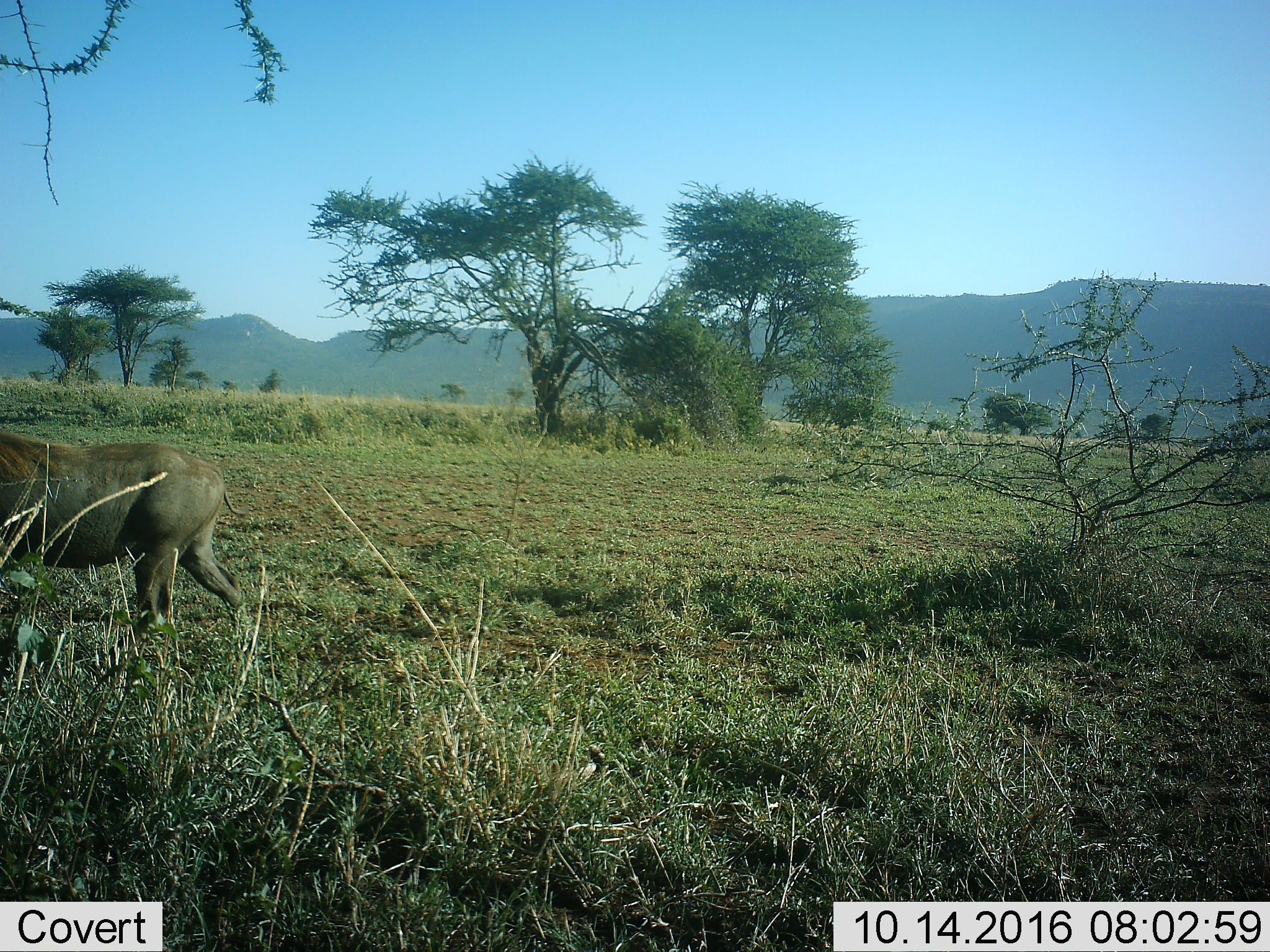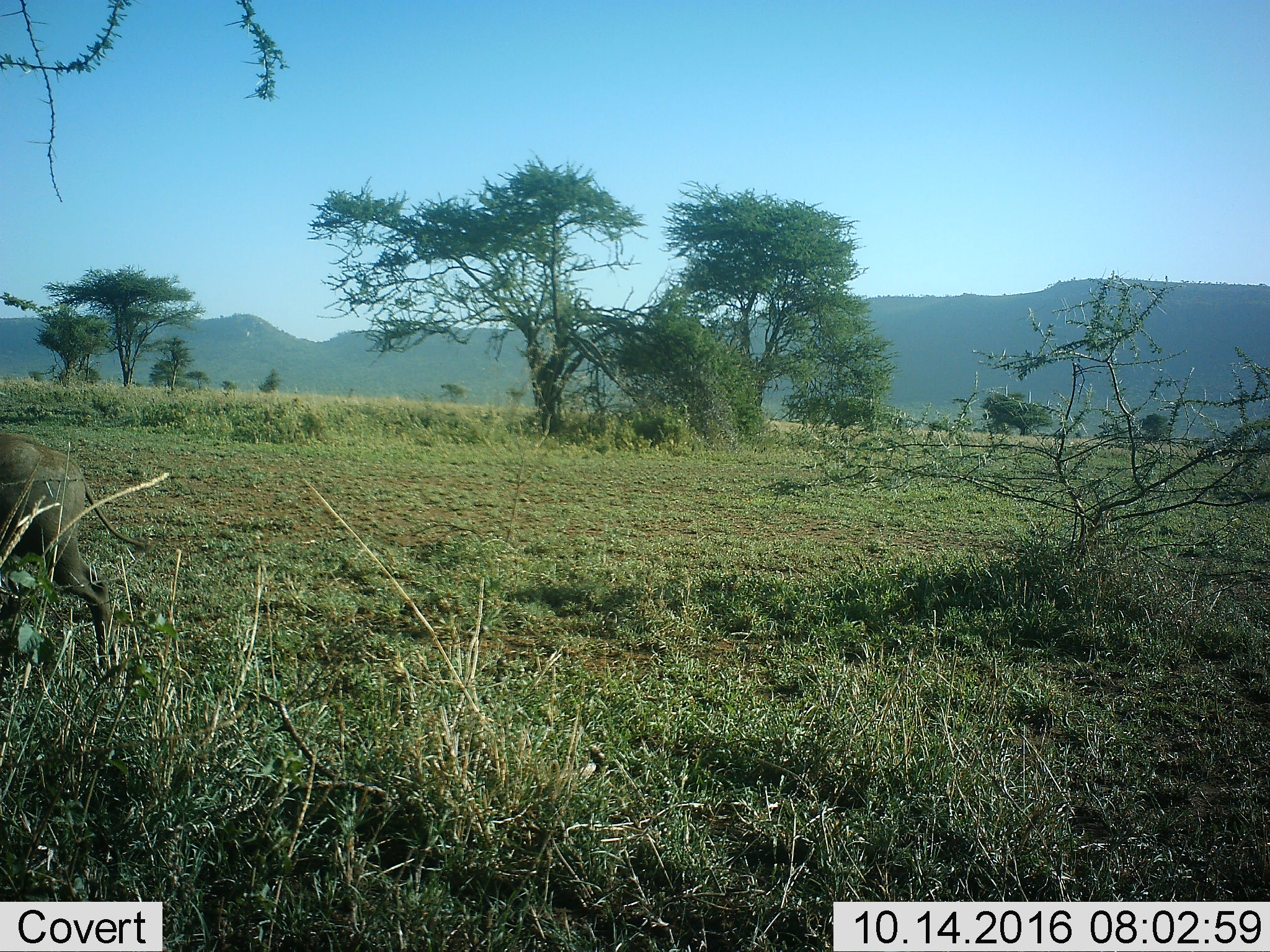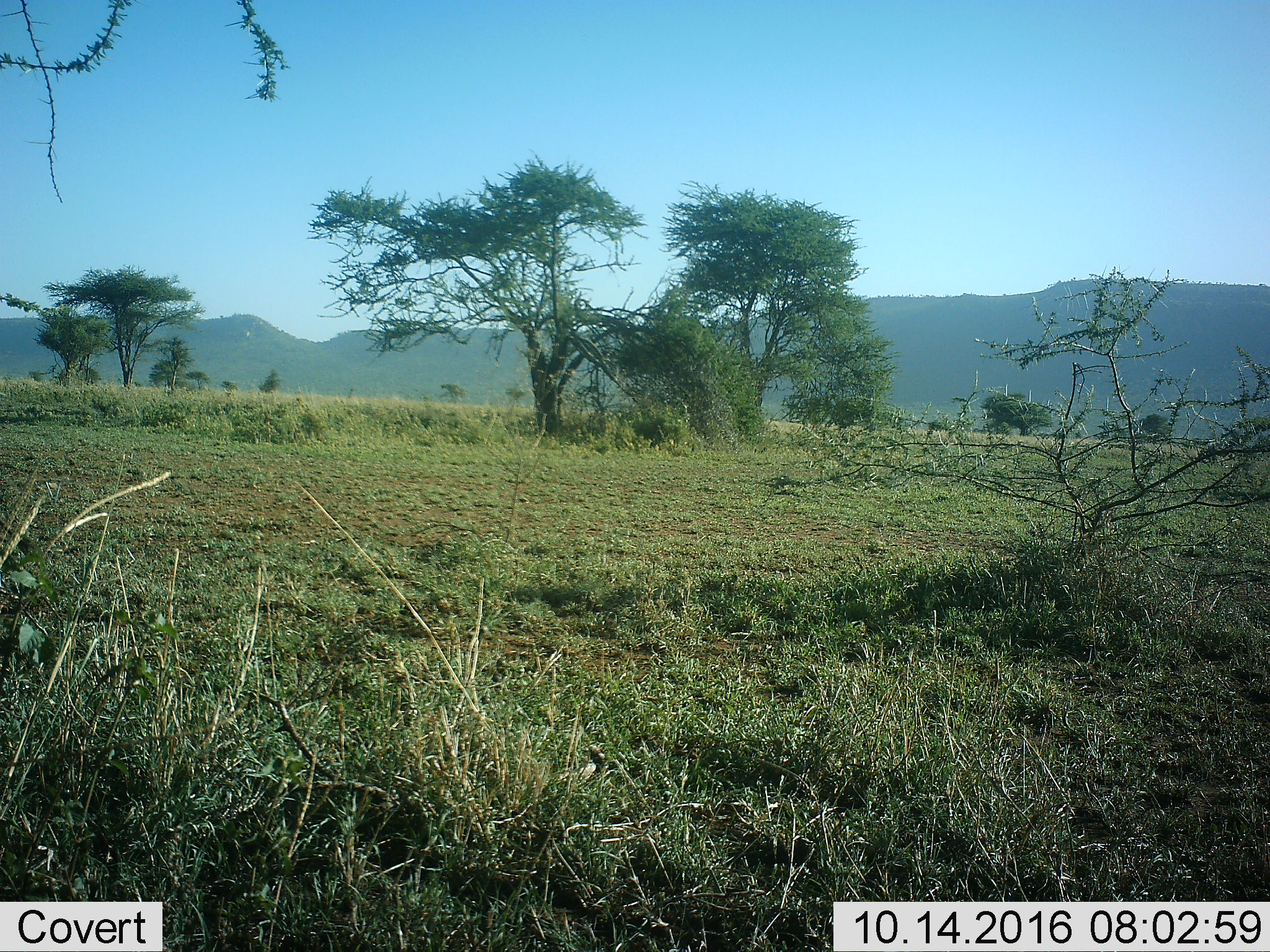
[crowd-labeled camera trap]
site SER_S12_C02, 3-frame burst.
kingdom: Animalia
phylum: Chordata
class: Mammalia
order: Artiodactyla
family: Suidae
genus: Phacochoerus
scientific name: Phacochoerus africanus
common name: warthog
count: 1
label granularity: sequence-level